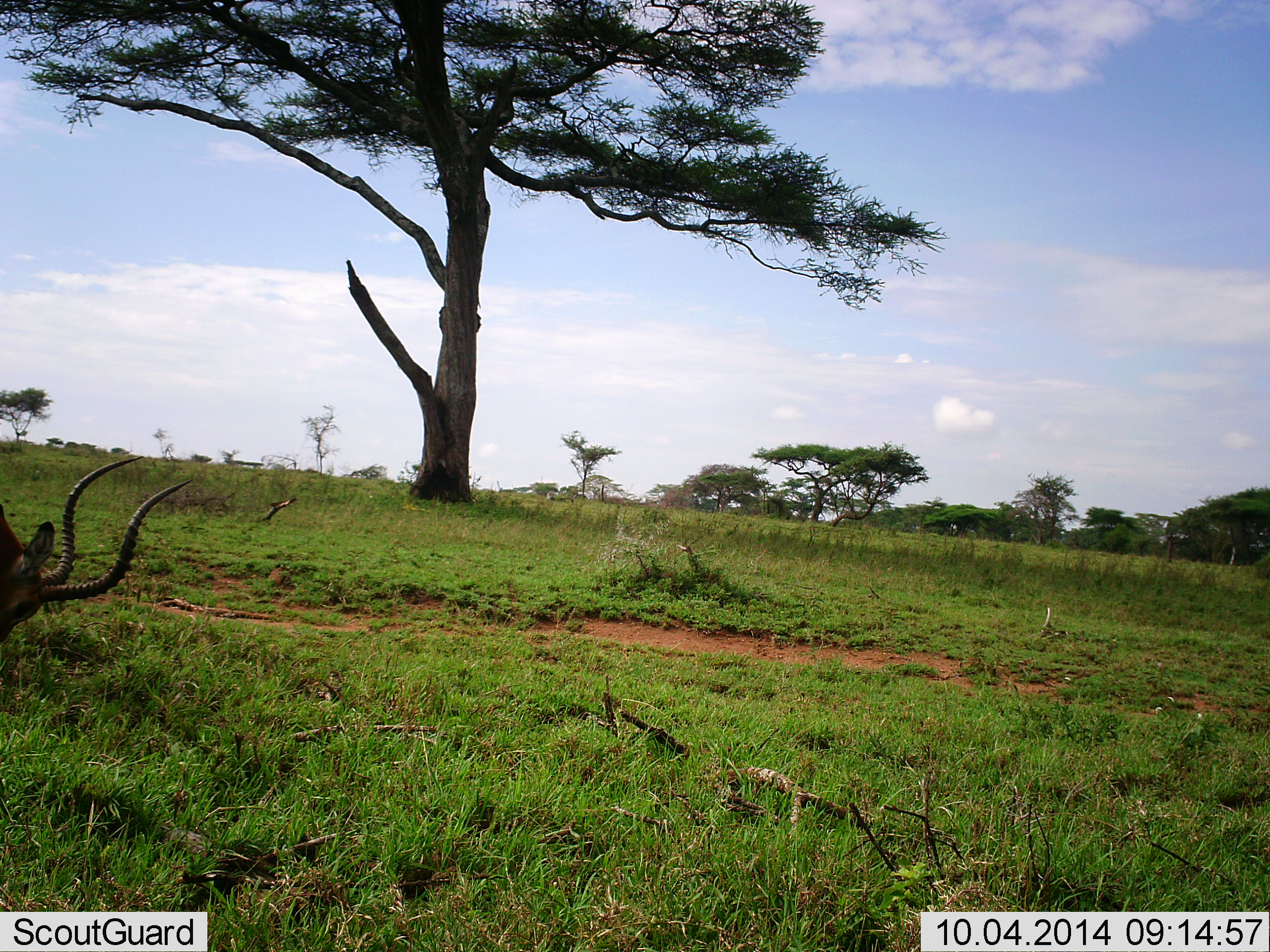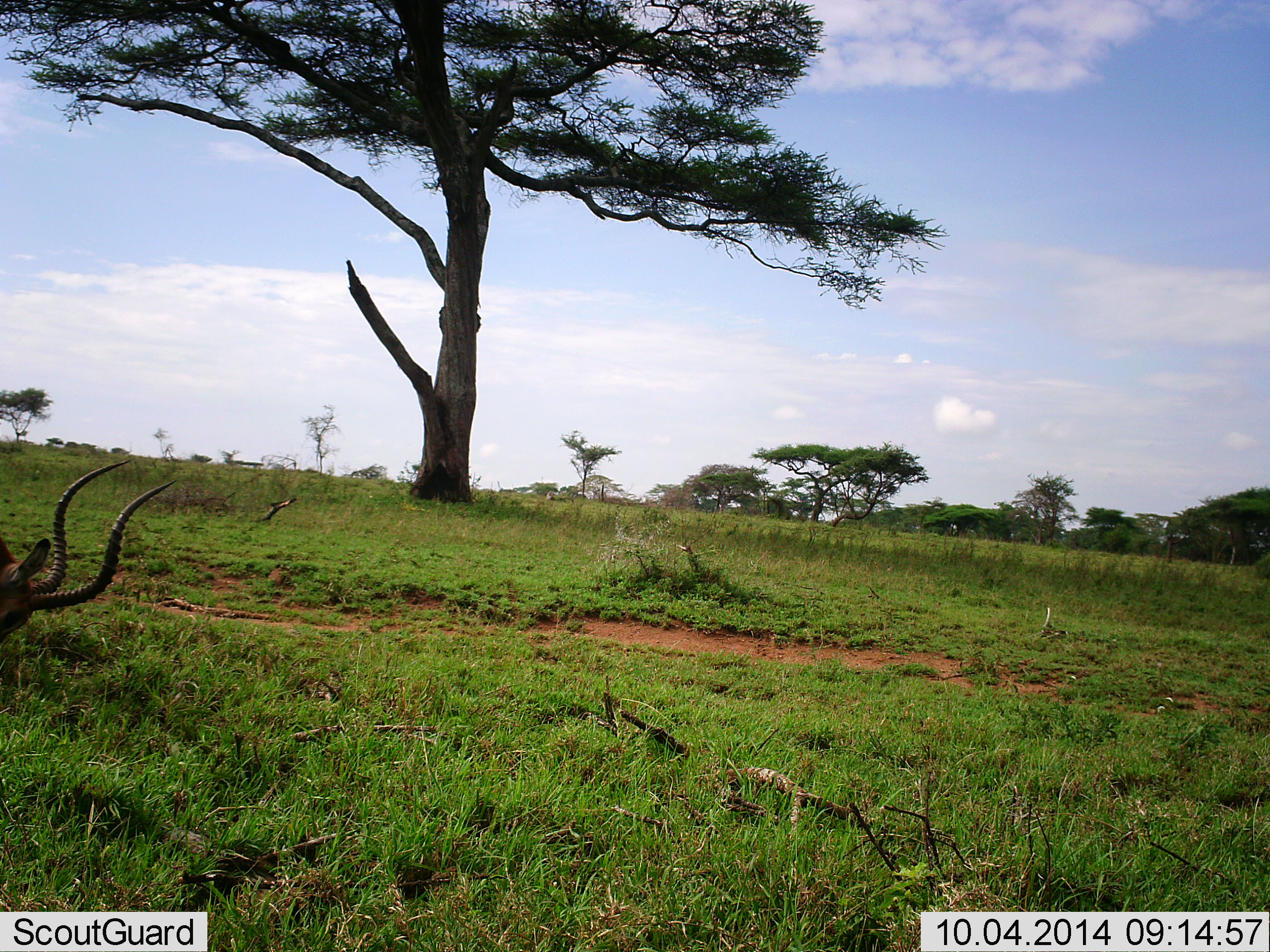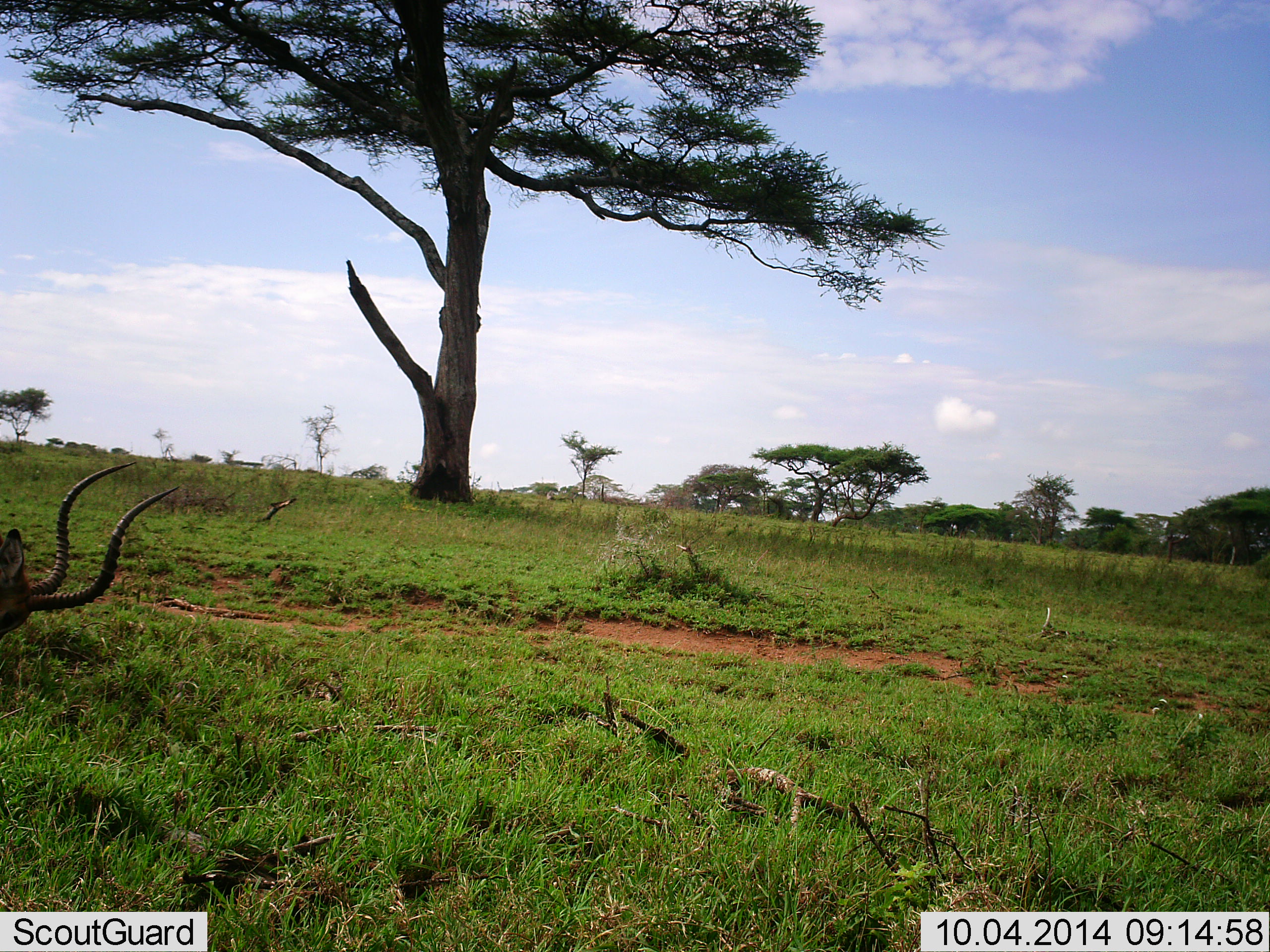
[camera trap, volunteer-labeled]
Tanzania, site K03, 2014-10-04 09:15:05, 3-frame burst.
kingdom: Animalia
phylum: Chordata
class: Mammalia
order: Artiodactyla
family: Bovidae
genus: Aepyceros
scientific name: Aepyceros melampus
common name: impala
Impala (Aepyceros melampus), count 1. Behavior (volunteer vote fractions): standing 10%, resting 10%, moving 0%, interacting 0%. Young present (vote fraction): 0%. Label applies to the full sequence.